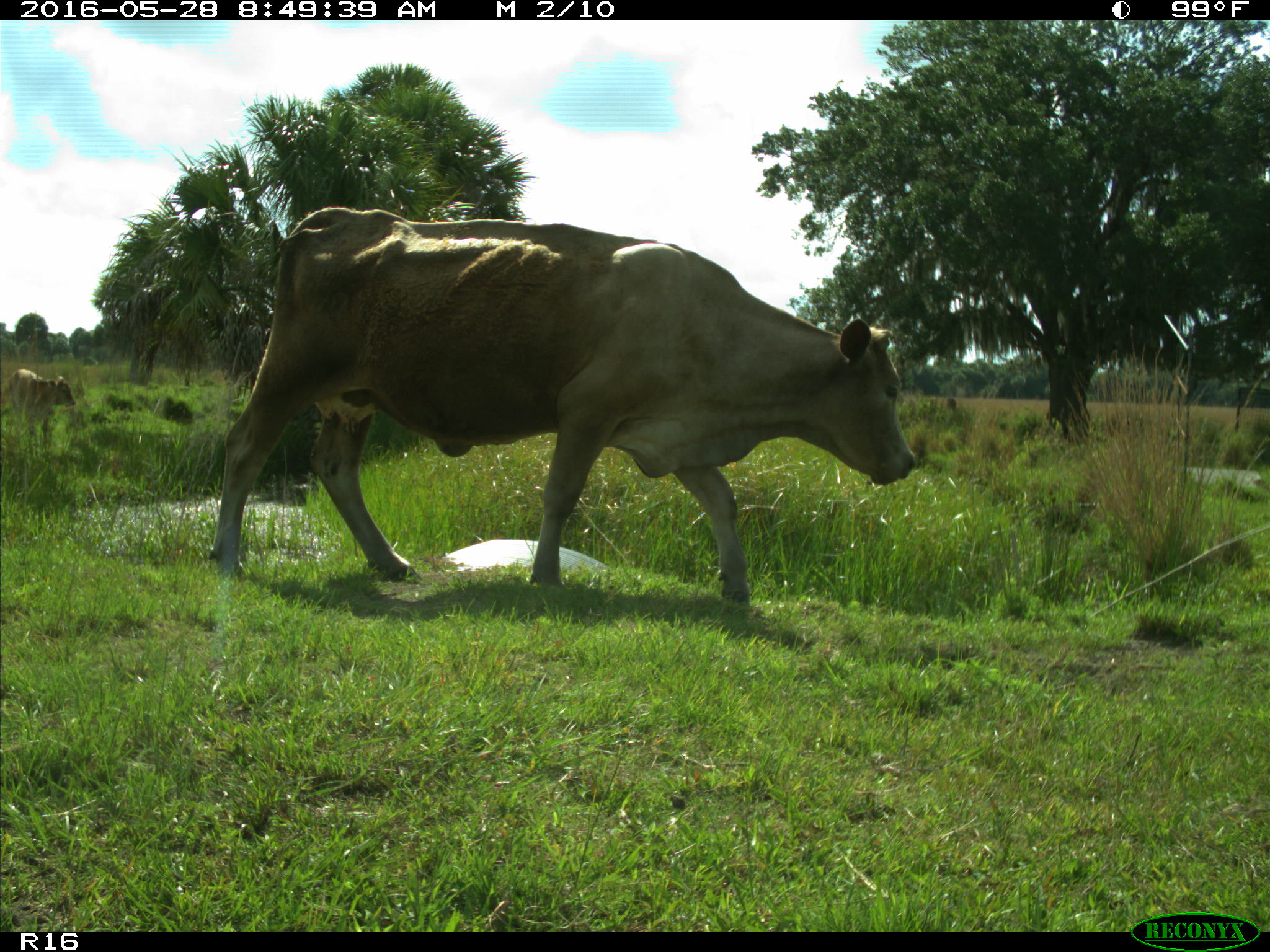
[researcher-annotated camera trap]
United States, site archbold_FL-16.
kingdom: Animalia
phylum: Chordata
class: Mammalia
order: Artiodactyla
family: Bovidae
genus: Bos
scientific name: Bos taurus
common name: domestic cow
Bos taurus (domestic cow).